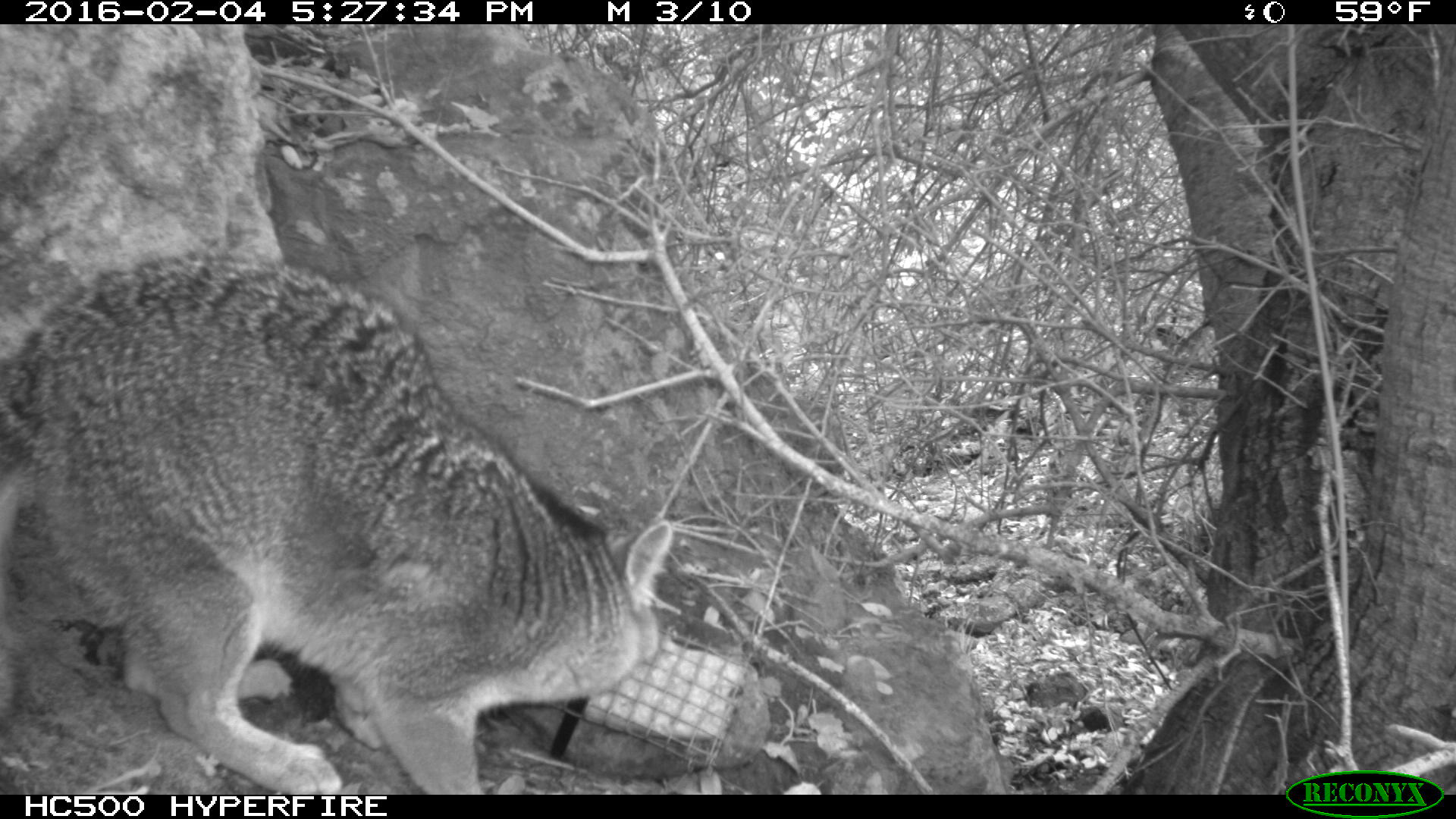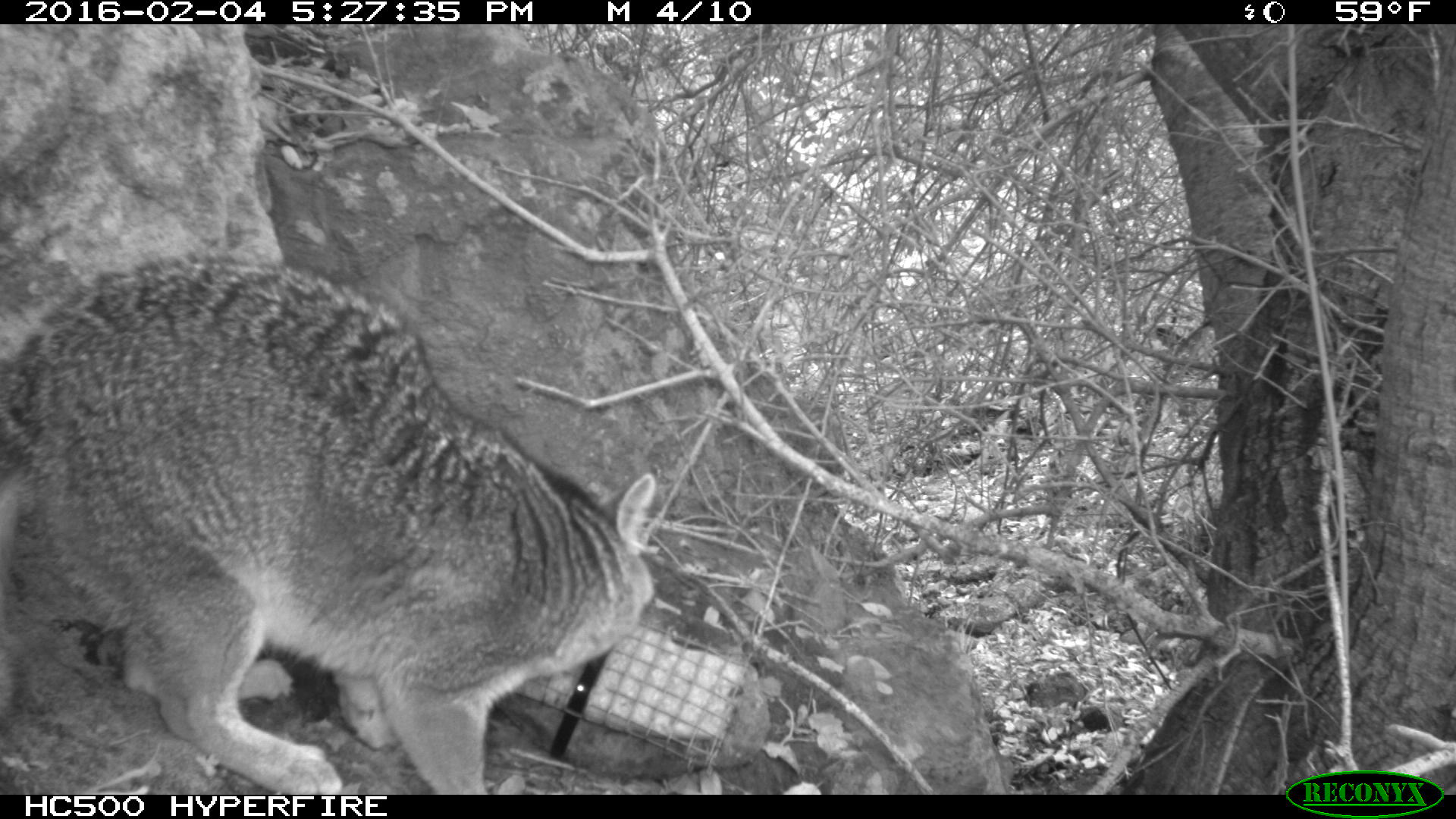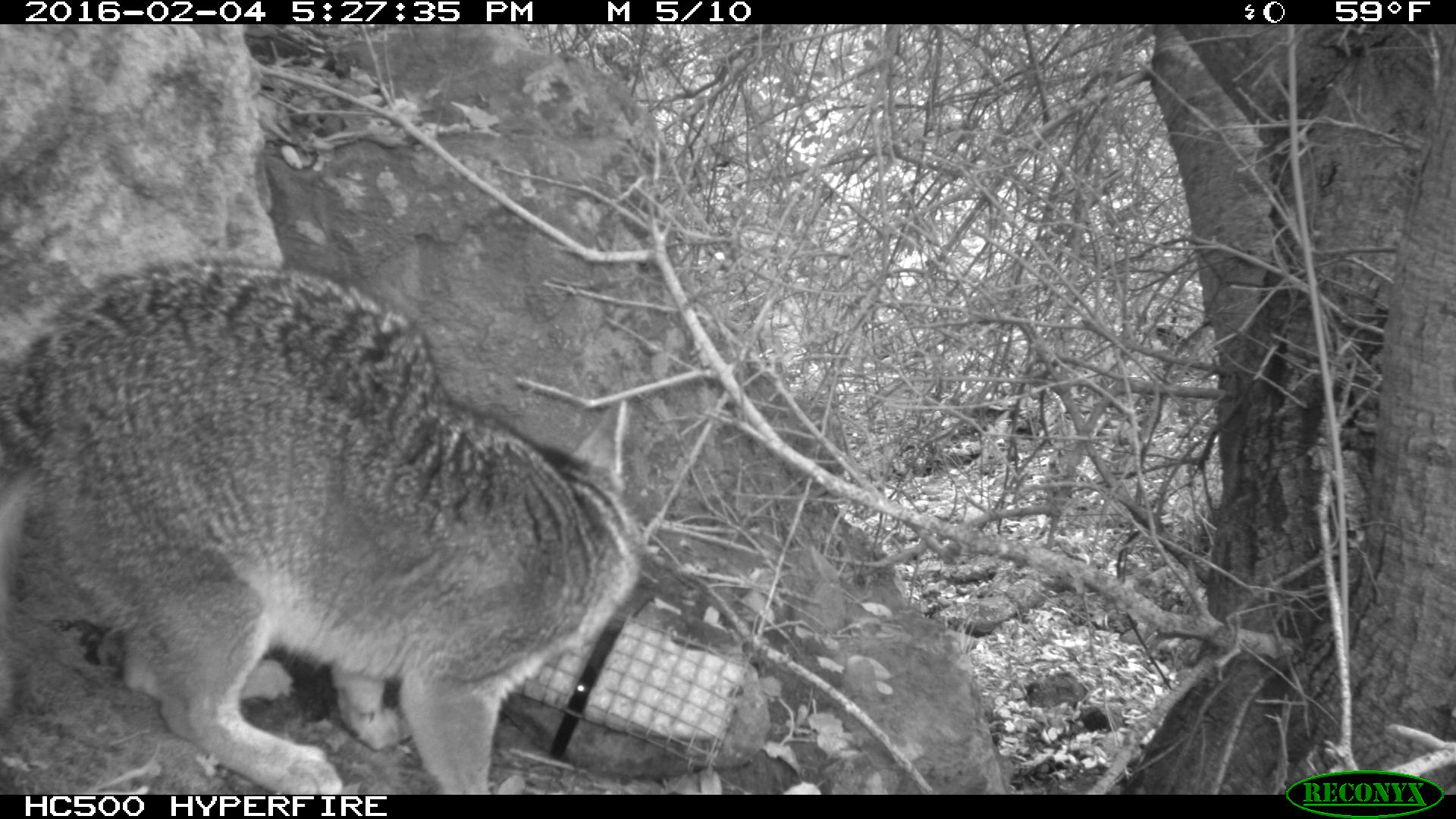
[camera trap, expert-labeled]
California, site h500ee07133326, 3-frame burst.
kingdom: Animalia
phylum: Chordata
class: Mammalia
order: Carnivora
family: Canidae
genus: Urocyon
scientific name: Urocyon littoralis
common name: island fox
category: fox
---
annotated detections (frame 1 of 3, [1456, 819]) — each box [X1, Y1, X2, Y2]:
fox: [0, 247, 671, 795]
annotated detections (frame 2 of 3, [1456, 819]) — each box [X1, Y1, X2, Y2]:
fox: [0, 249, 657, 795]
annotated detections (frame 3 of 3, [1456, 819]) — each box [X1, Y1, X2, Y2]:
fox: [0, 255, 641, 794]